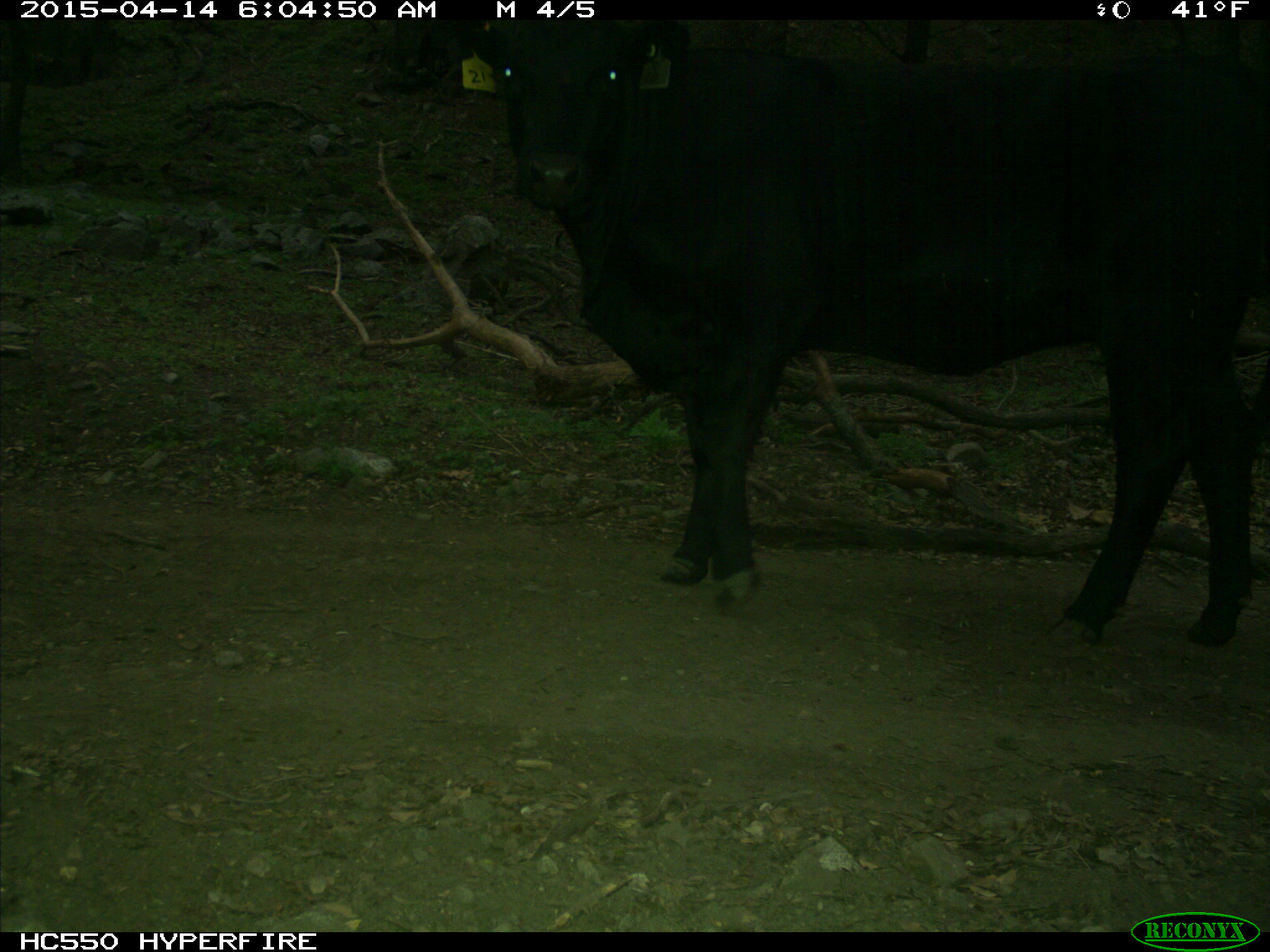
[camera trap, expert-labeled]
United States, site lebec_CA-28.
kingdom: Animalia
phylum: Chordata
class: Mammalia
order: Artiodactyla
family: Bovidae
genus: Bos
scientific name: Bos taurus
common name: domestic cow